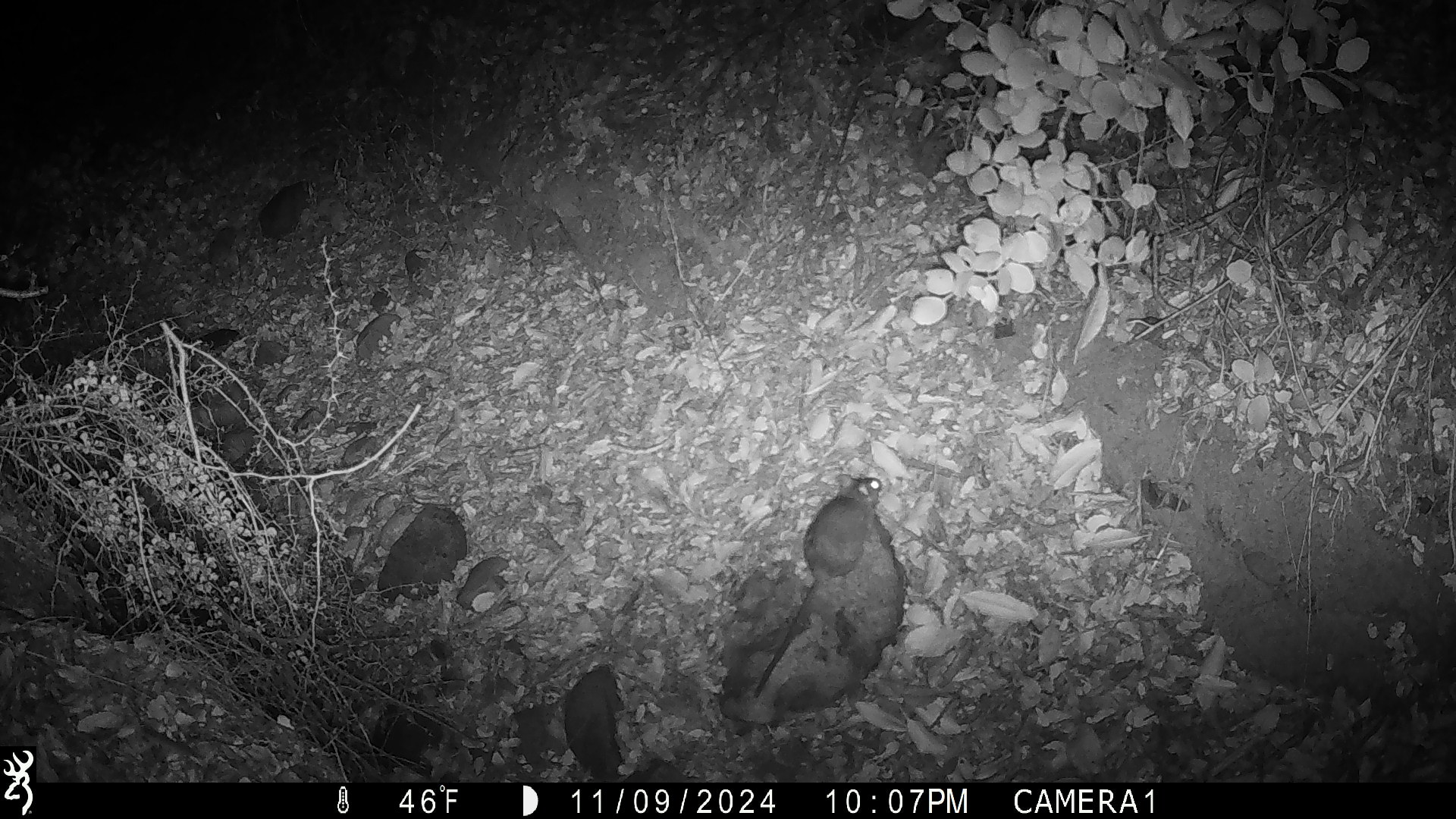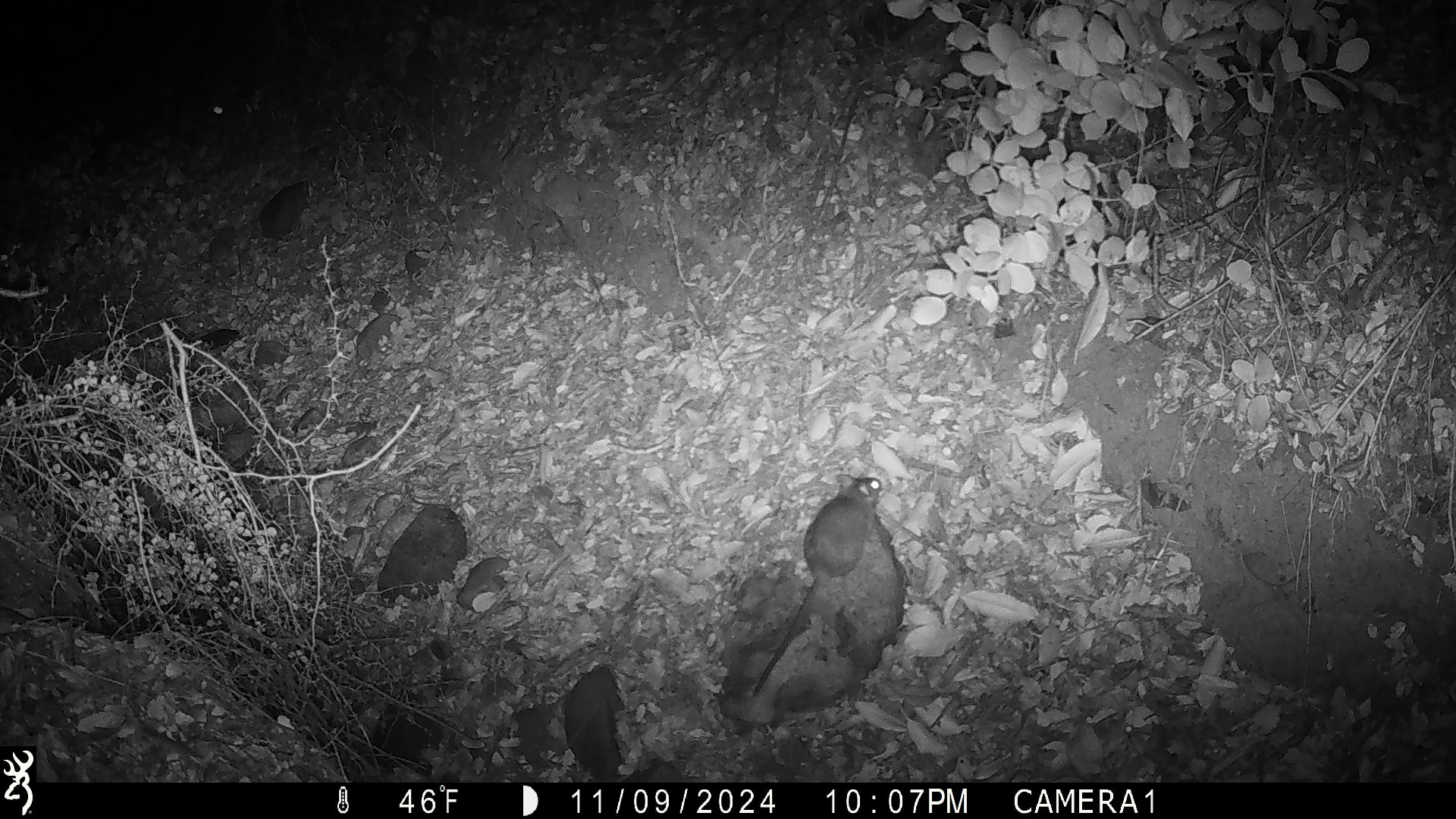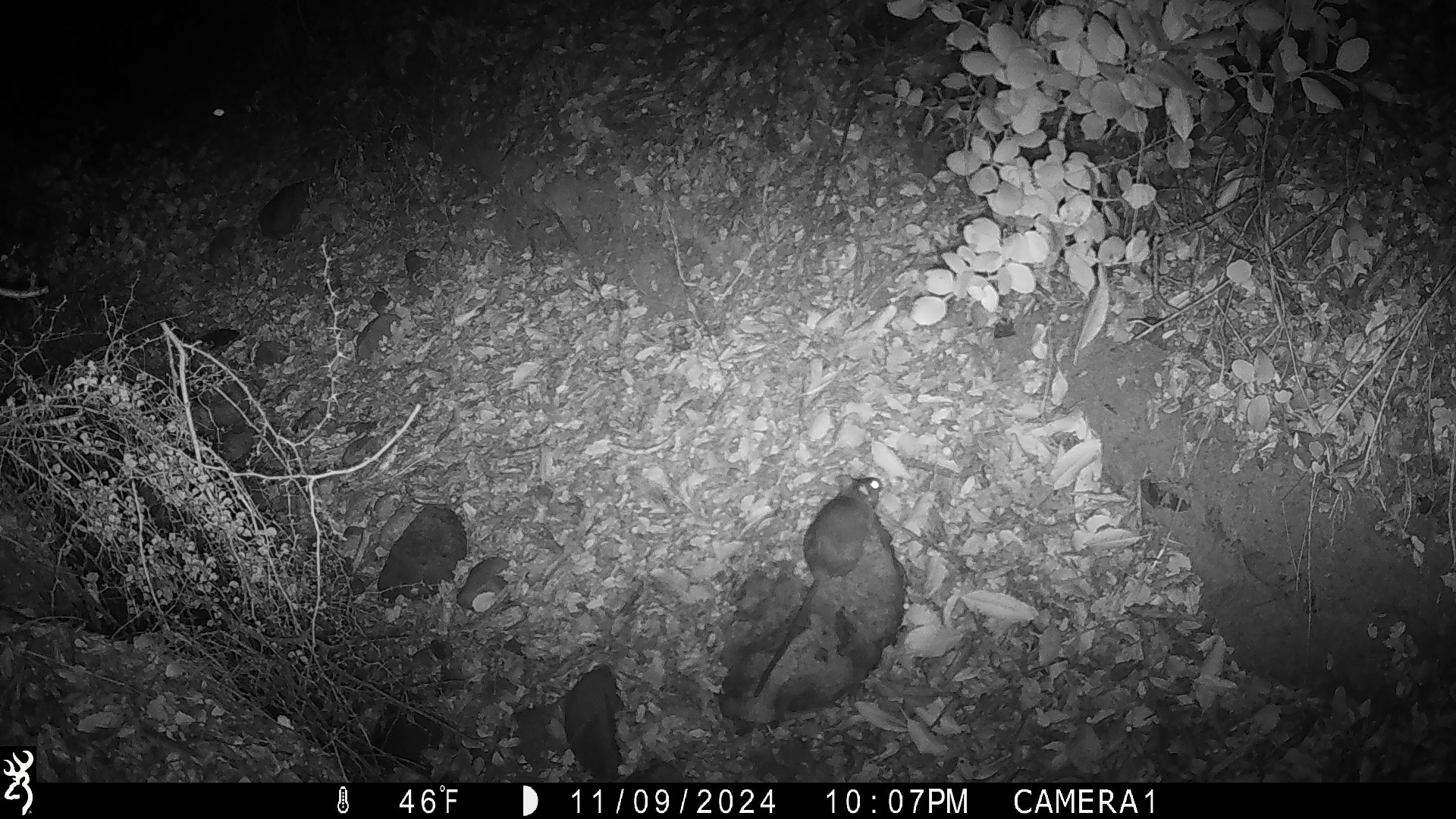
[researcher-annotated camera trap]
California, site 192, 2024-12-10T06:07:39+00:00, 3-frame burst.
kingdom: Animalia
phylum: Chordata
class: Mammalia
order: Rodentia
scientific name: Rodentia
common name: mouse or rat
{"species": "mouse or rat (Rodentia)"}